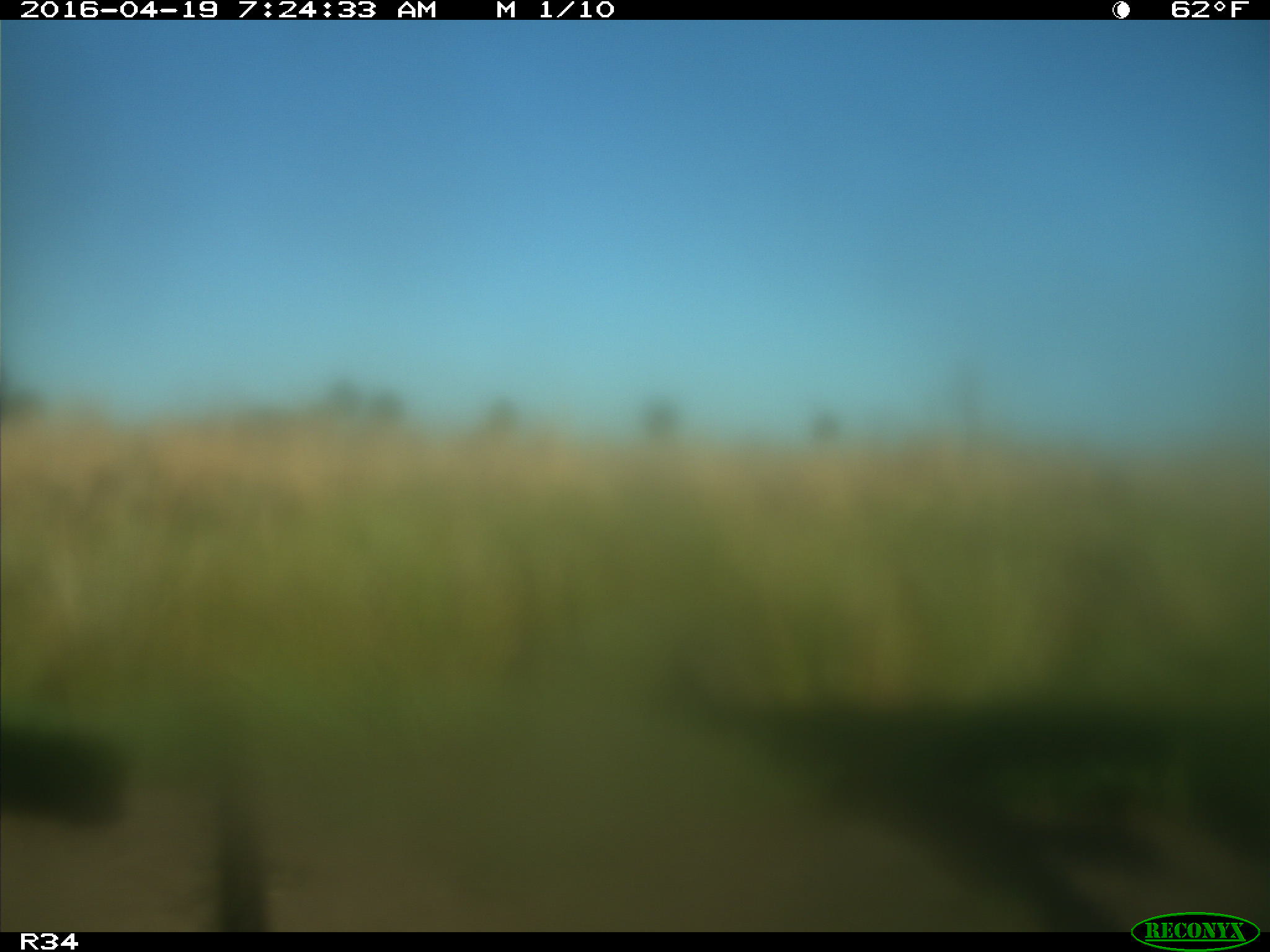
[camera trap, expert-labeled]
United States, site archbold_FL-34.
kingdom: Animalia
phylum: Chordata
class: Mammalia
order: Artiodactyla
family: Bovidae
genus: Bos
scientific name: Bos taurus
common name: domestic cow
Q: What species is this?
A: Bos taurus (domestic cow).